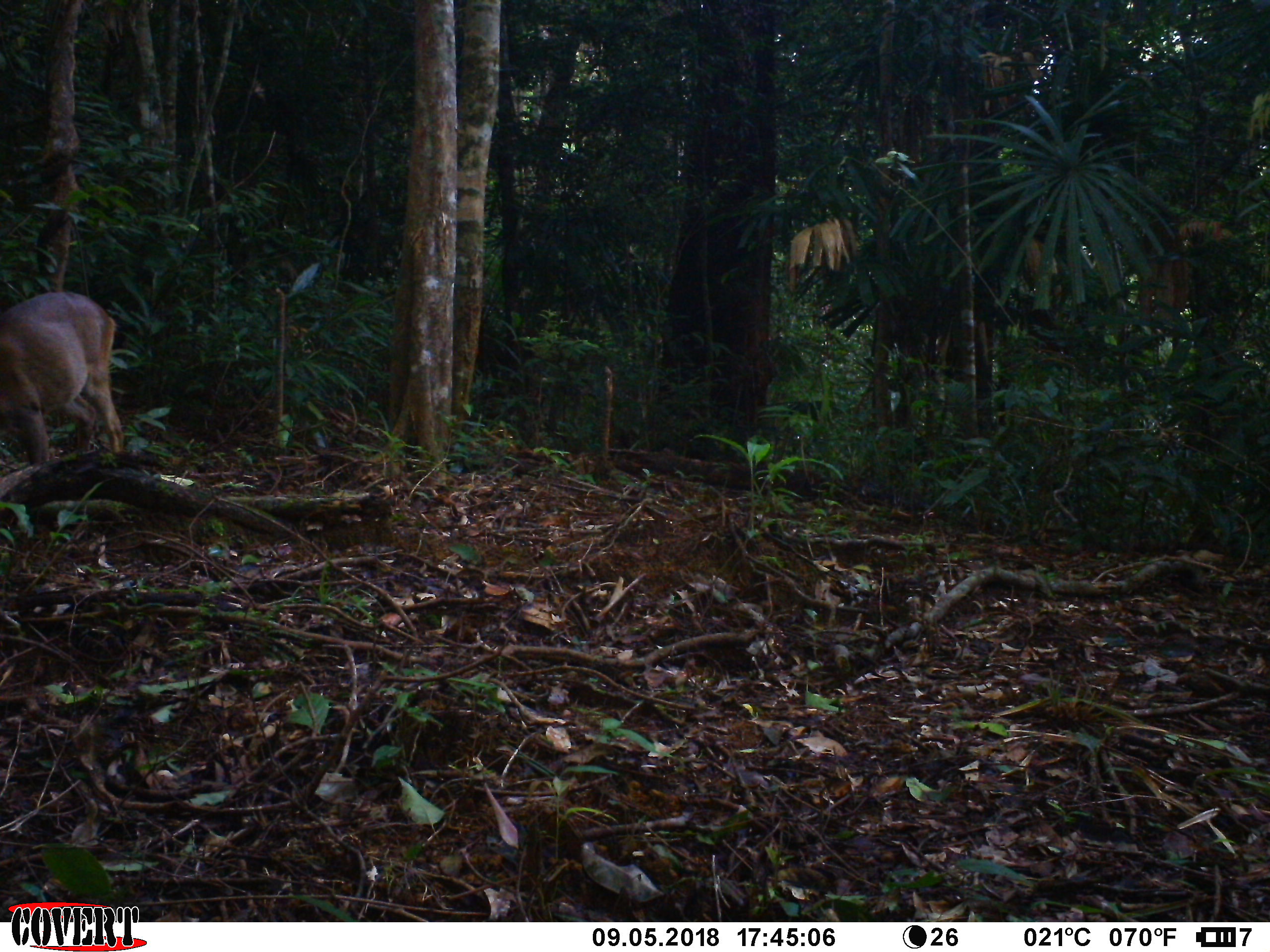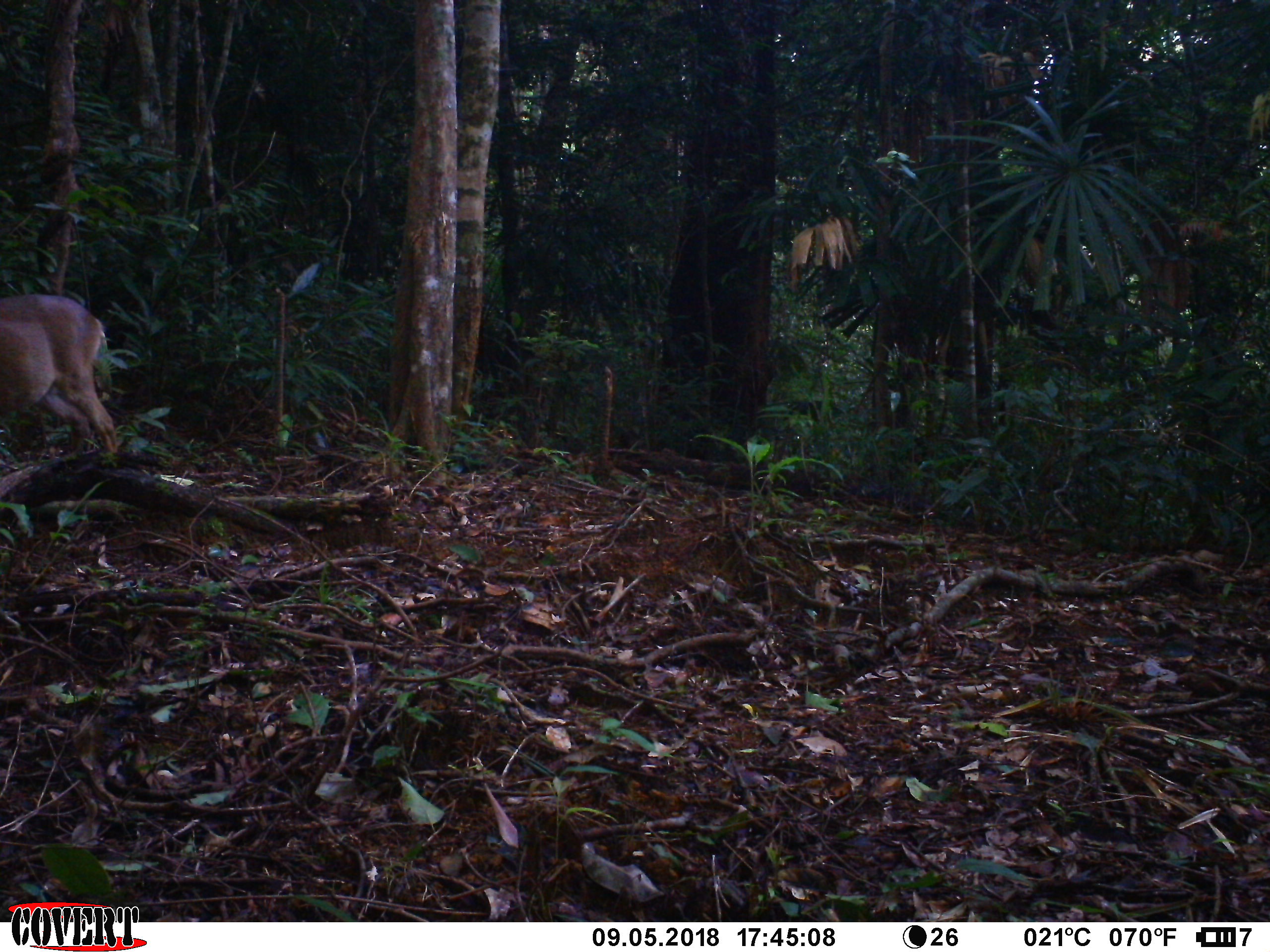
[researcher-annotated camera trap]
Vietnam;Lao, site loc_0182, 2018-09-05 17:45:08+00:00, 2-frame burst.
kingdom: Animalia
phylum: Chordata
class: Mammalia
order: Artiodactyla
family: Cervidae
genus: Muntiacus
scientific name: Muntiacus vuquangensis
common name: large-antlered muntjac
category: large antlered muntjac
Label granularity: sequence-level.